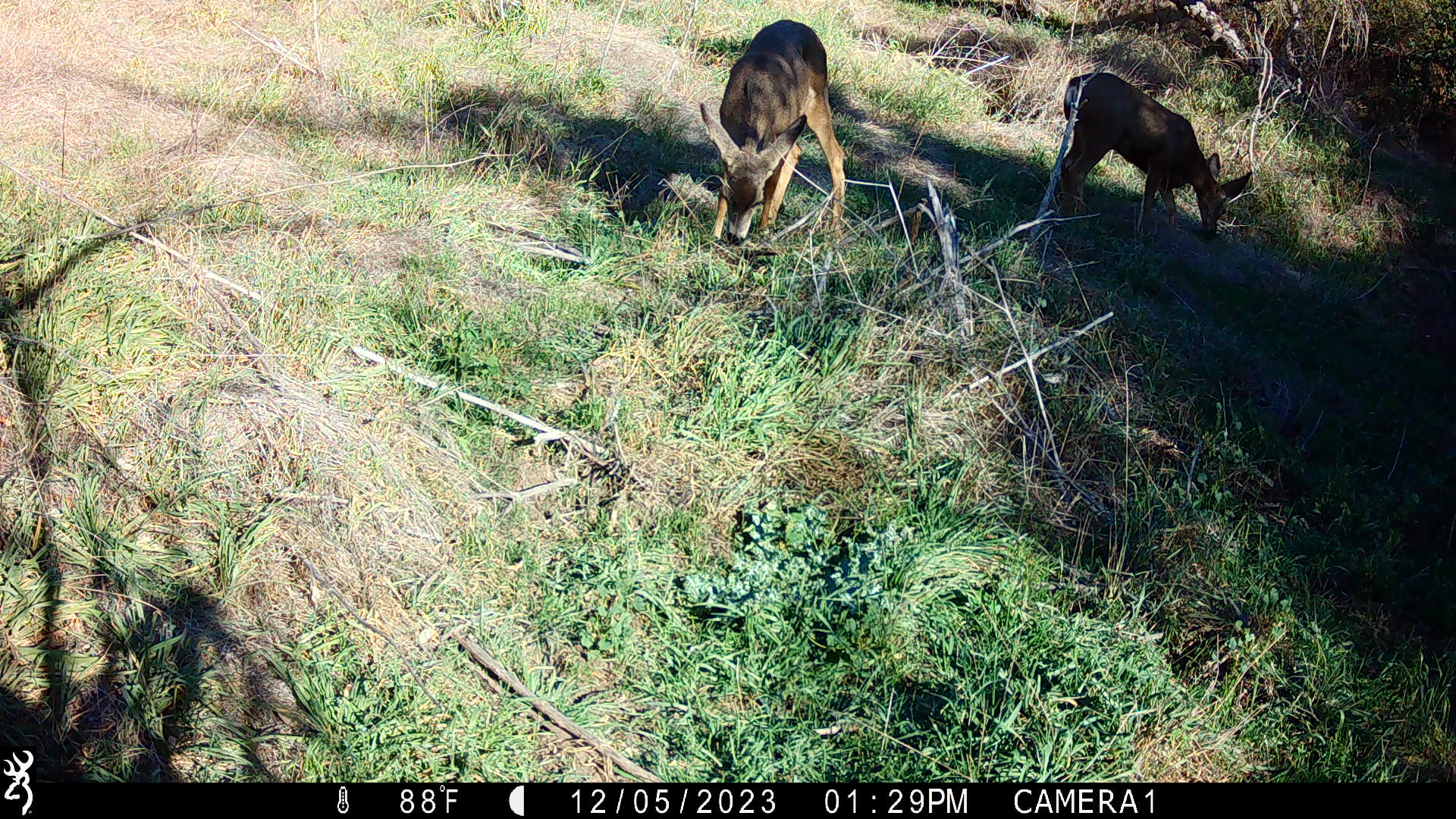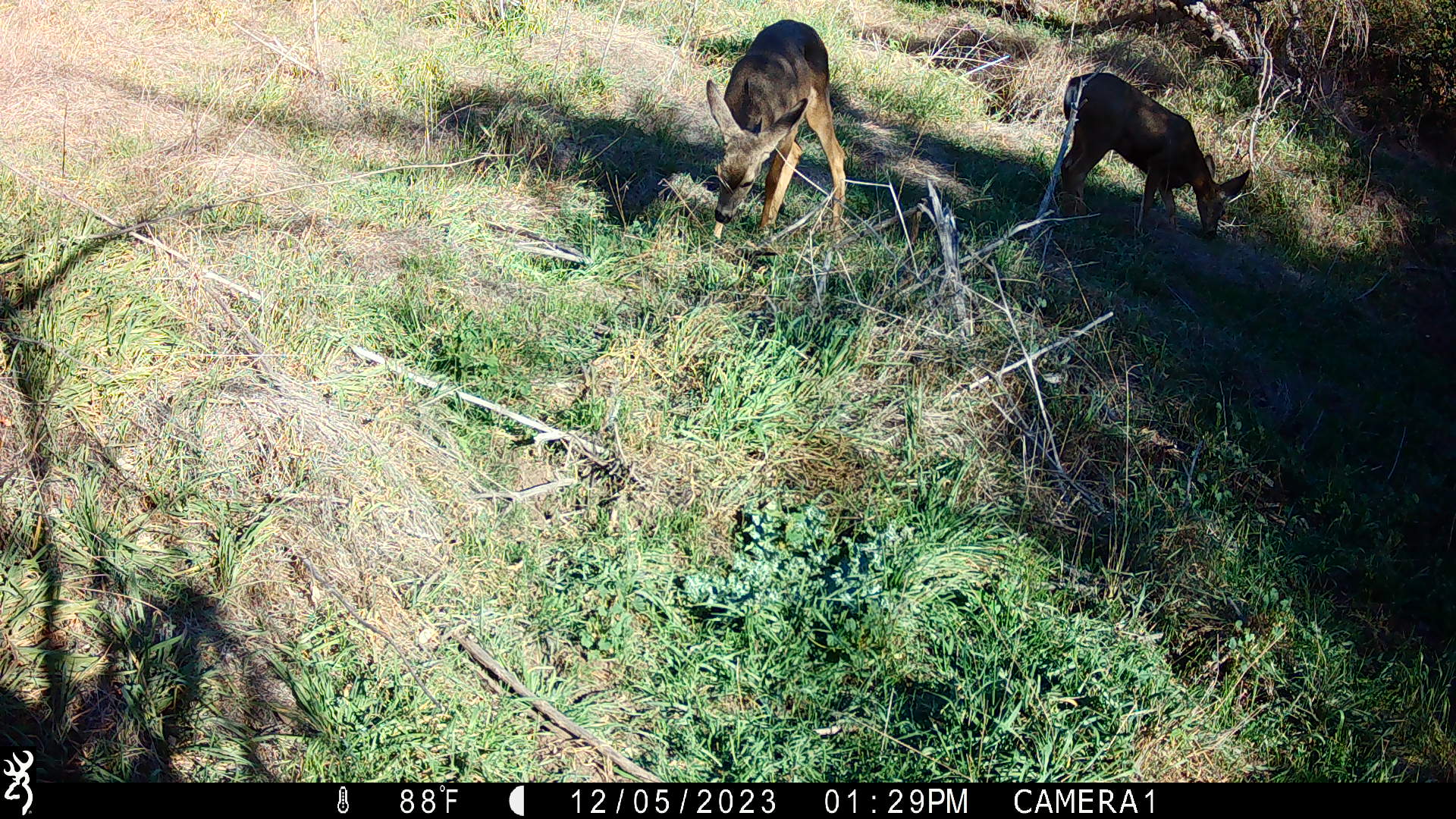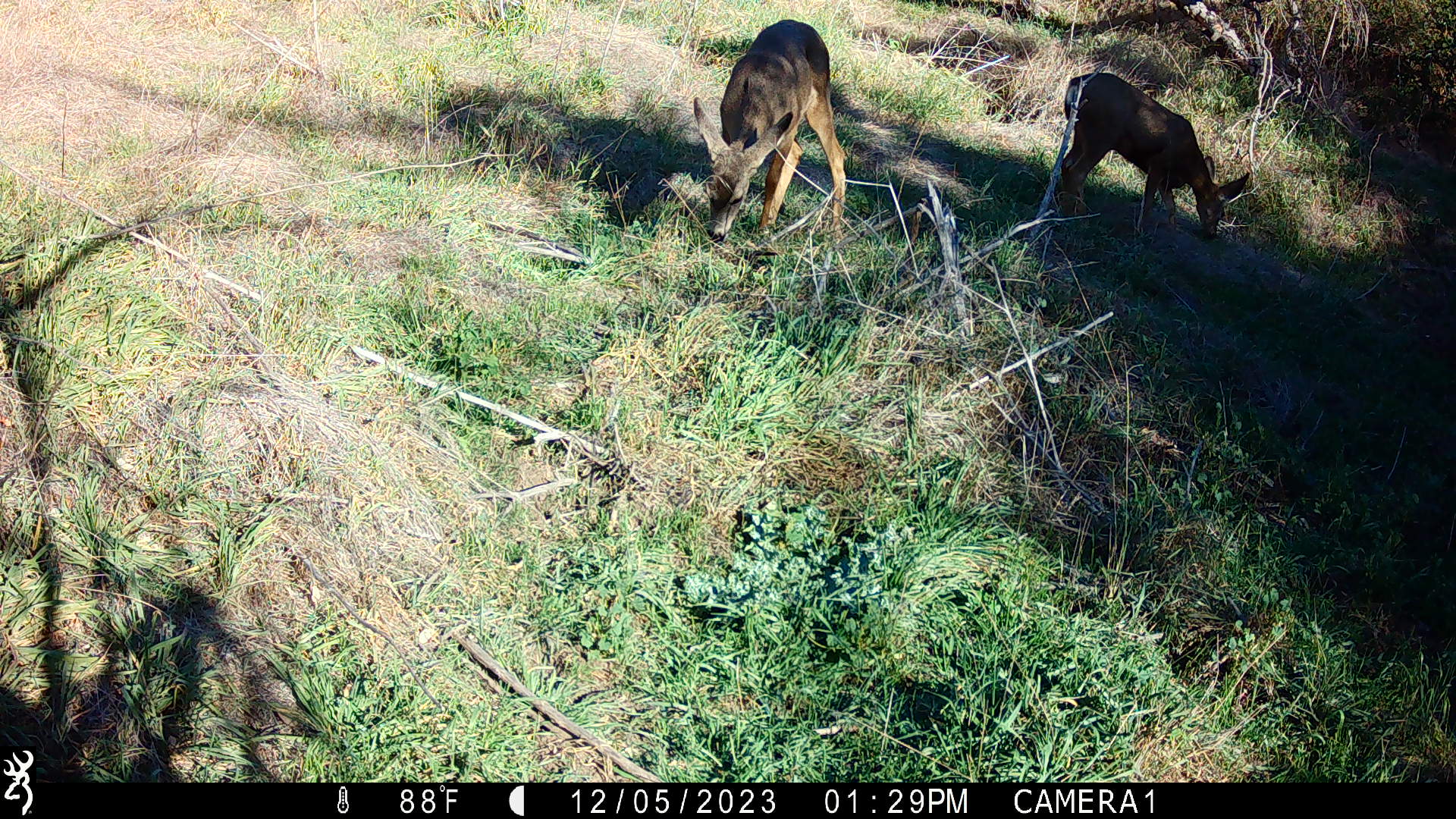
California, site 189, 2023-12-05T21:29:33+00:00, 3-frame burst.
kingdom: Animalia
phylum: Chordata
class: Mammalia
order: Artiodactyla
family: Cervidae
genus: Odocoileus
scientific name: Odocoileus hemionus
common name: mule deer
Mule deer (Odocoileus hemionus).